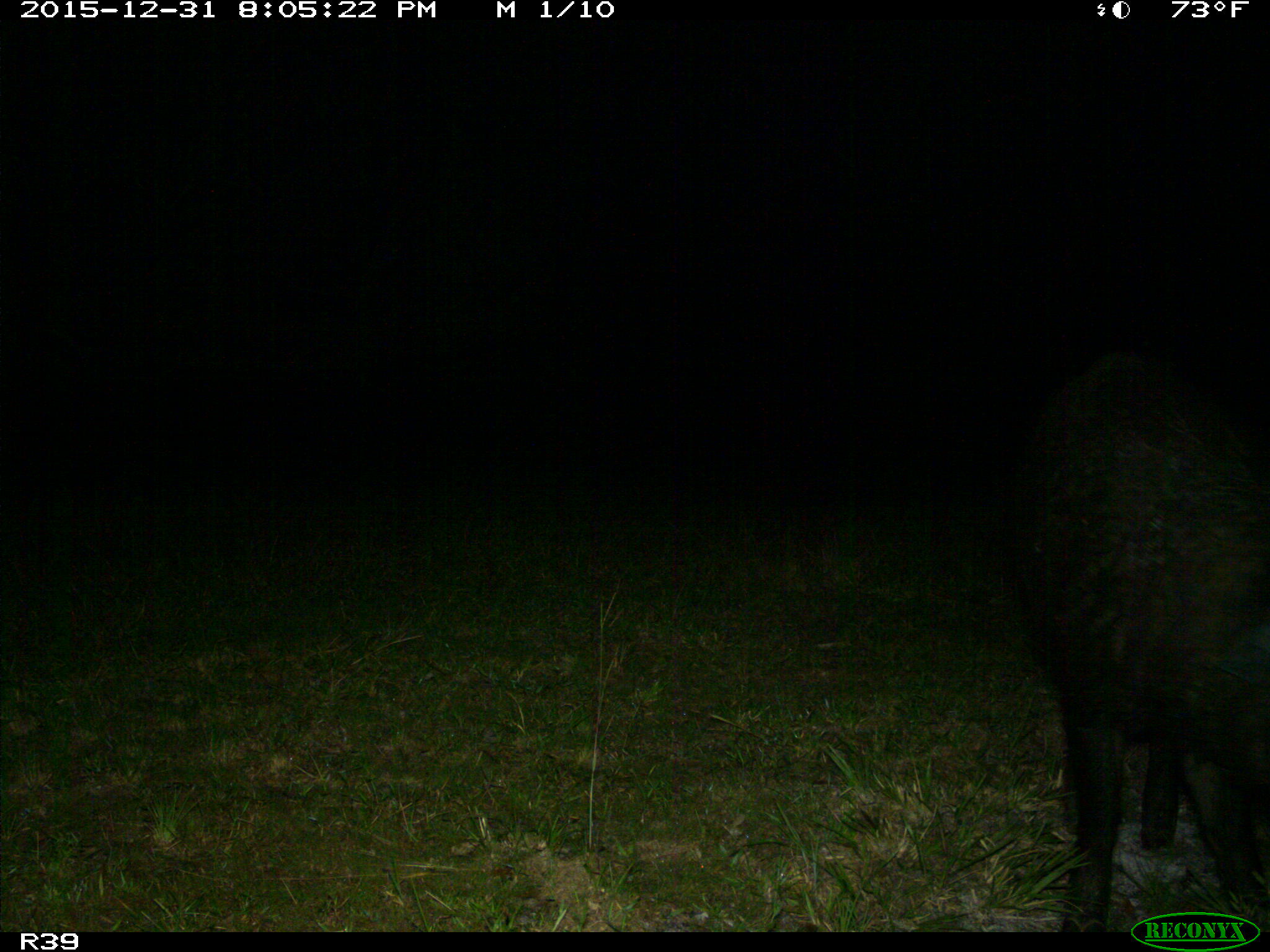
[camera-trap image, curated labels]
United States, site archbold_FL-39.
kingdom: Animalia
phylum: Chordata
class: Mammalia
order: Artiodactyla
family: Suidae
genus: Sus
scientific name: Sus scrofa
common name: wild boar